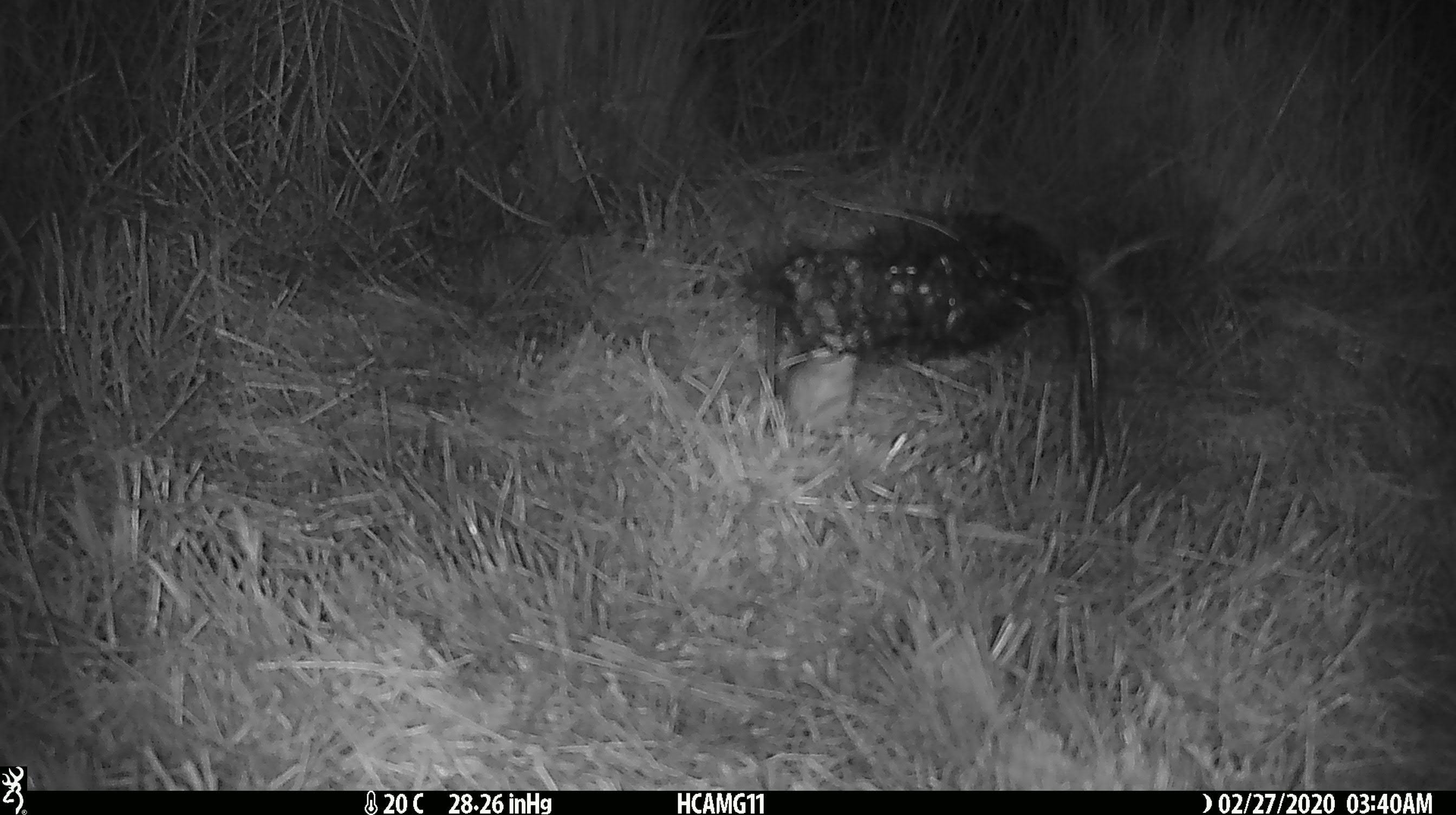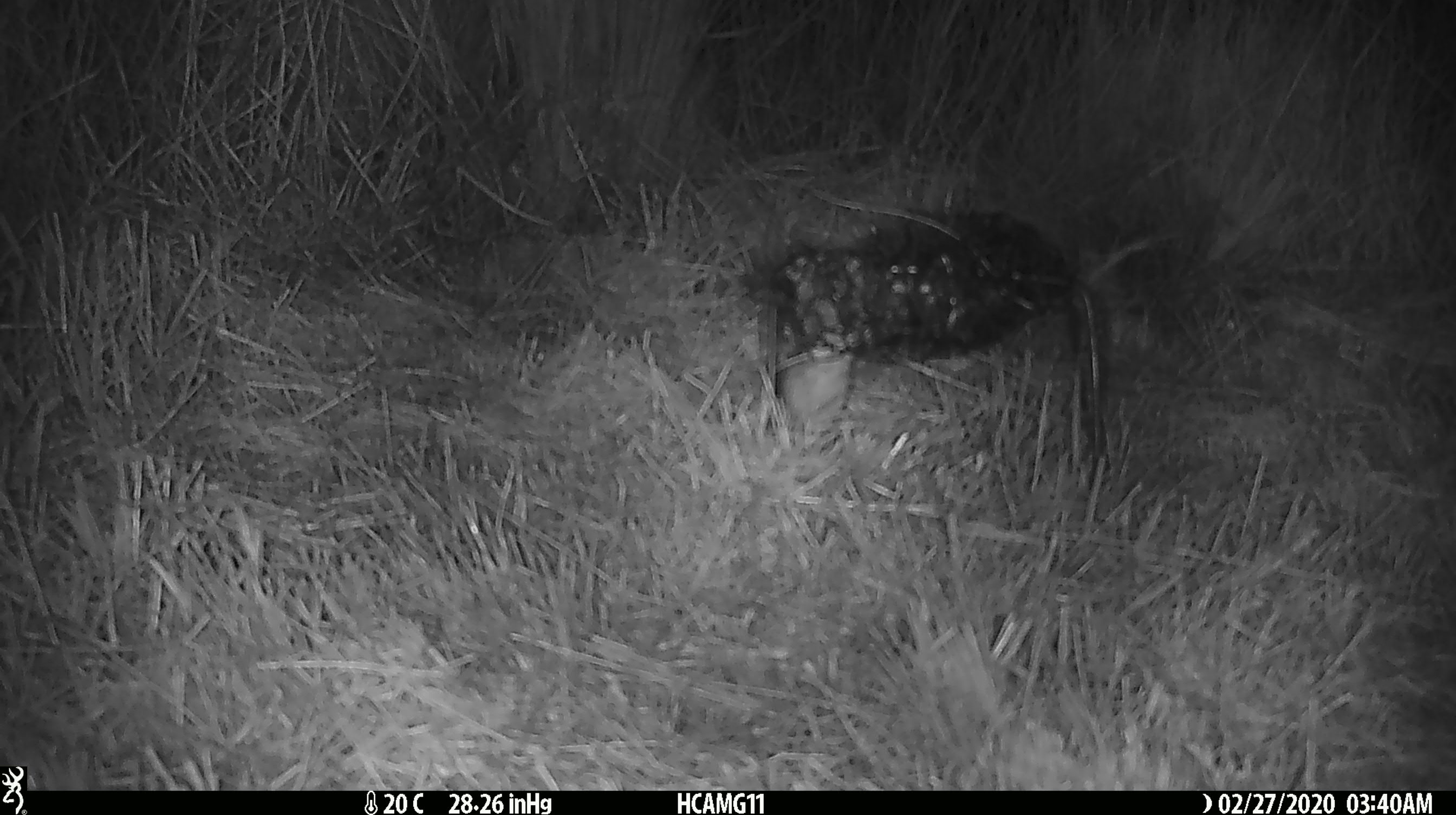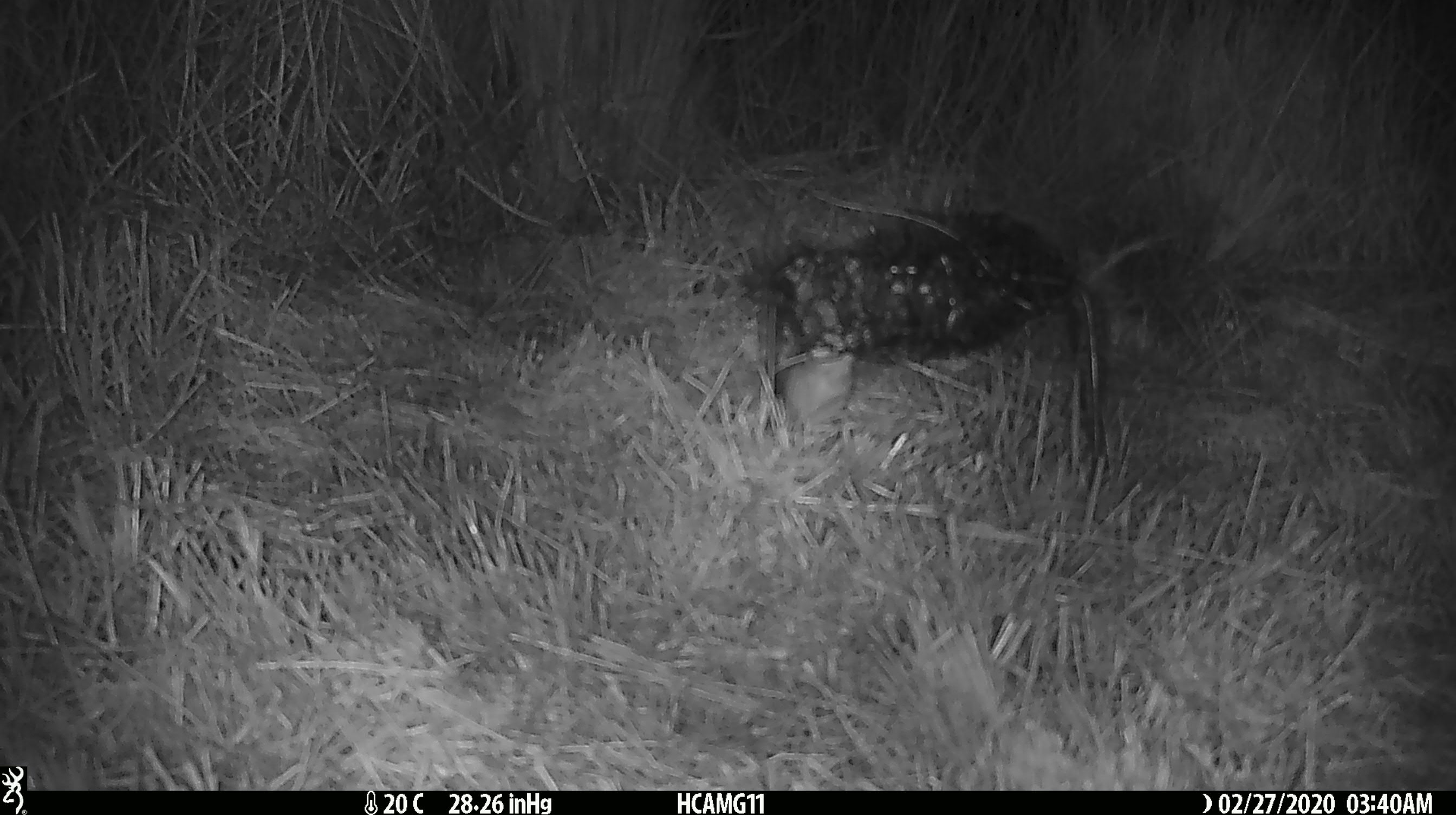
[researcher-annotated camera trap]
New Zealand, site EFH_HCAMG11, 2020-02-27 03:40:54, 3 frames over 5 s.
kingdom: Animalia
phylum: Chordata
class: Mammalia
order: Rodentia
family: Muridae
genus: Mus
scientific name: Mus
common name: mouse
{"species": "mouse (Mus)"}